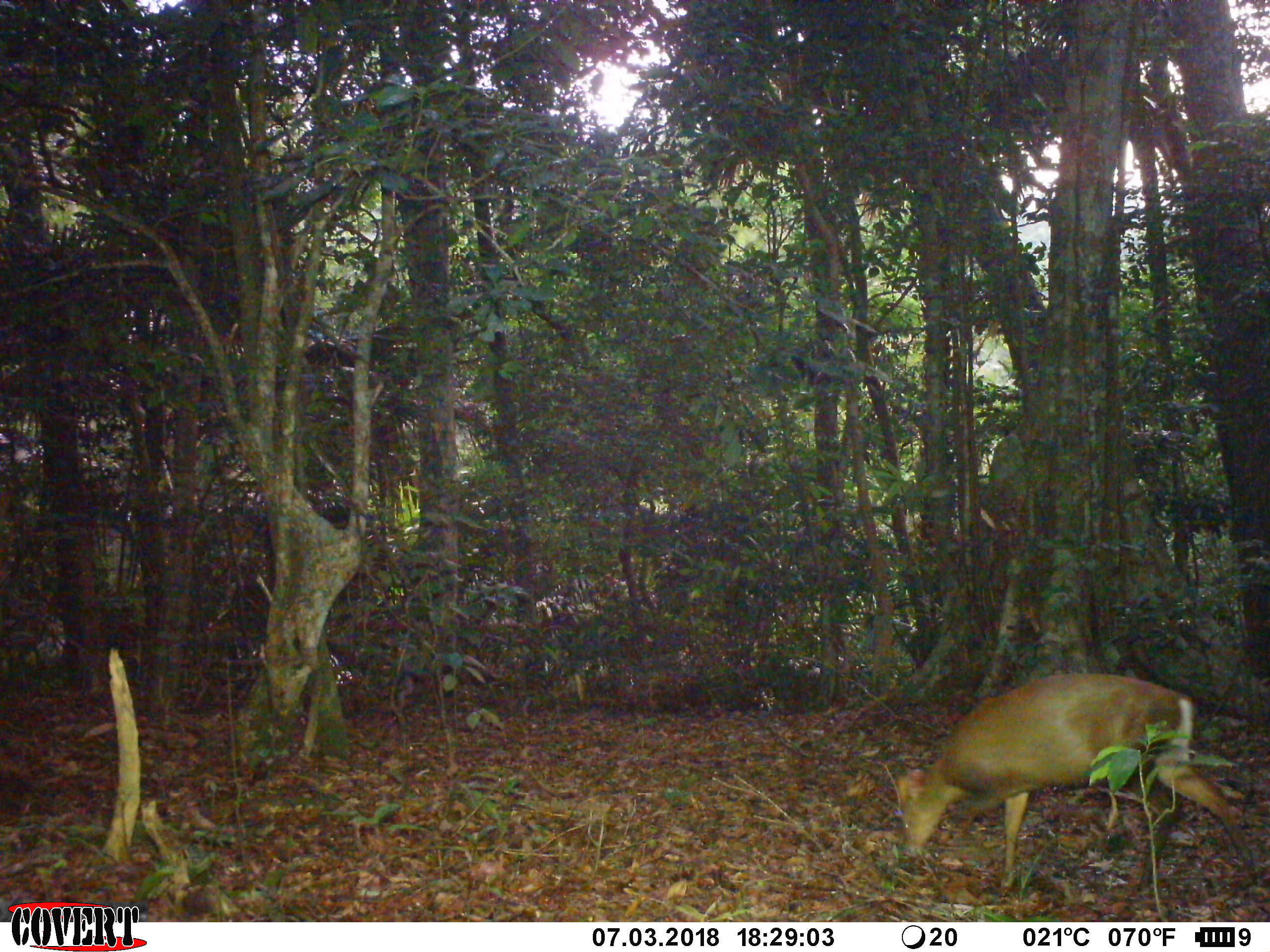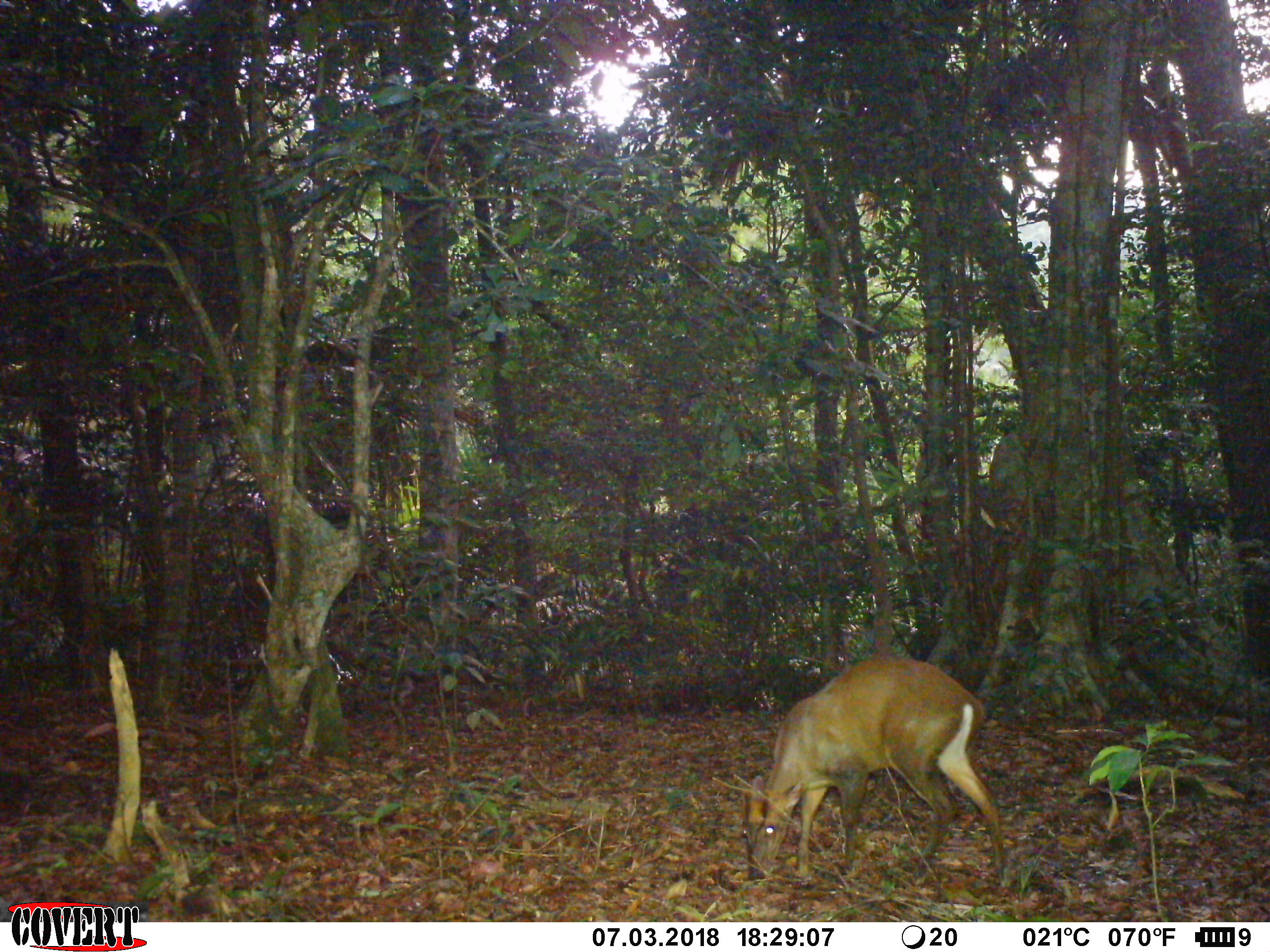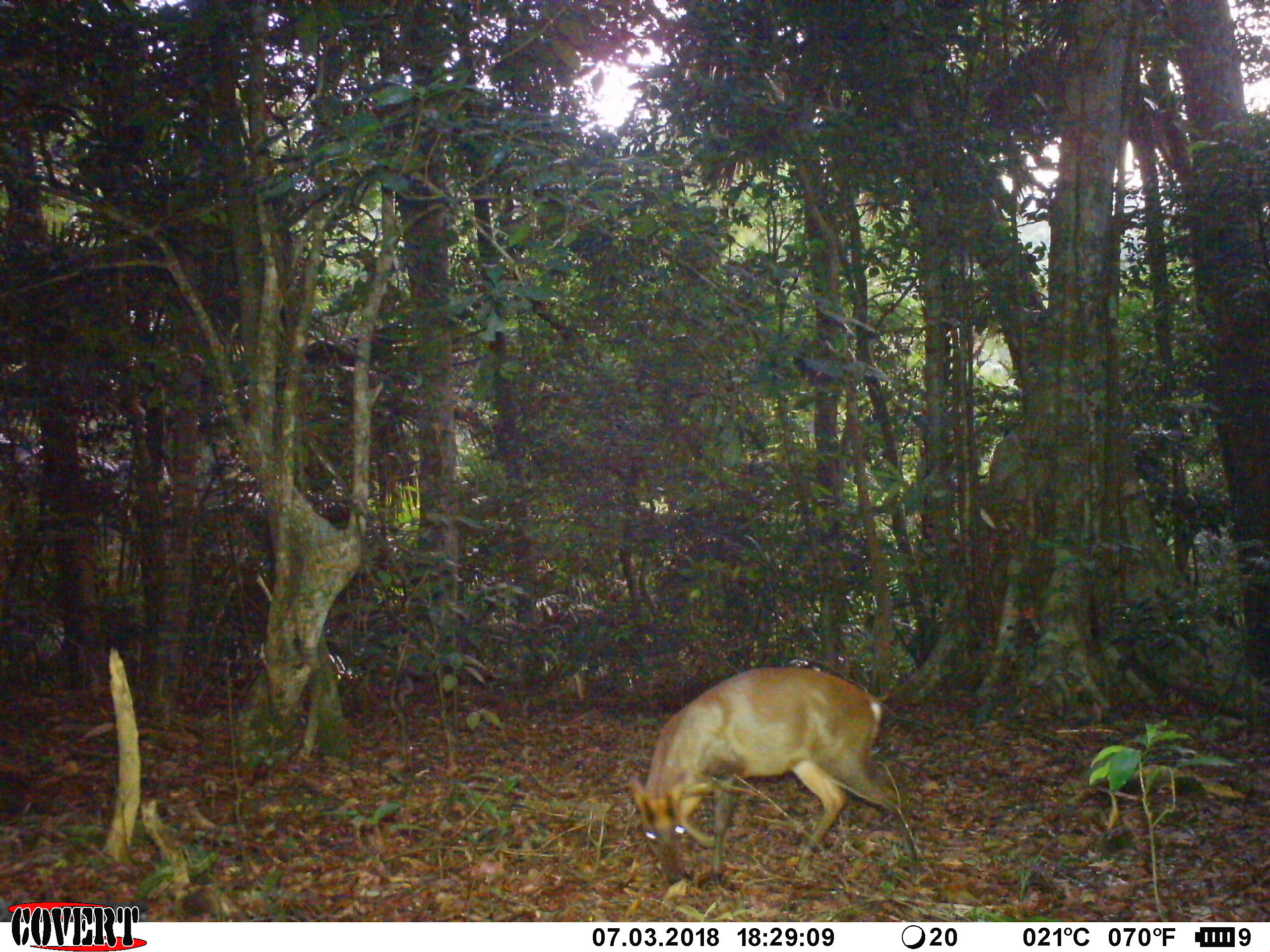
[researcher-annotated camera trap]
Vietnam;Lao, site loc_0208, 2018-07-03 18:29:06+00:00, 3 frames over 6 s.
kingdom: Animalia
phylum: Chordata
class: Mammalia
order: Artiodactyla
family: Cervidae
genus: Muntiacus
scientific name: Muntiacus rooseveltorum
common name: roosevelt's muntjac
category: roosevelts muntjac group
Roosevelts muntjac group (roosevelt's muntjac) (Muntiacus rooseveltorum). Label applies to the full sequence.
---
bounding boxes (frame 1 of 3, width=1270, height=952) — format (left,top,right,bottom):
roosevelts muntjac group: (893,671,1255,897)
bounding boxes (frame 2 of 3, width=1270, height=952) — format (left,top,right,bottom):
roosevelts muntjac group: (740,653,1004,887)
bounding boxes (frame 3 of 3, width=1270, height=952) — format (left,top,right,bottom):
roosevelts muntjac group: (626,665,920,886)